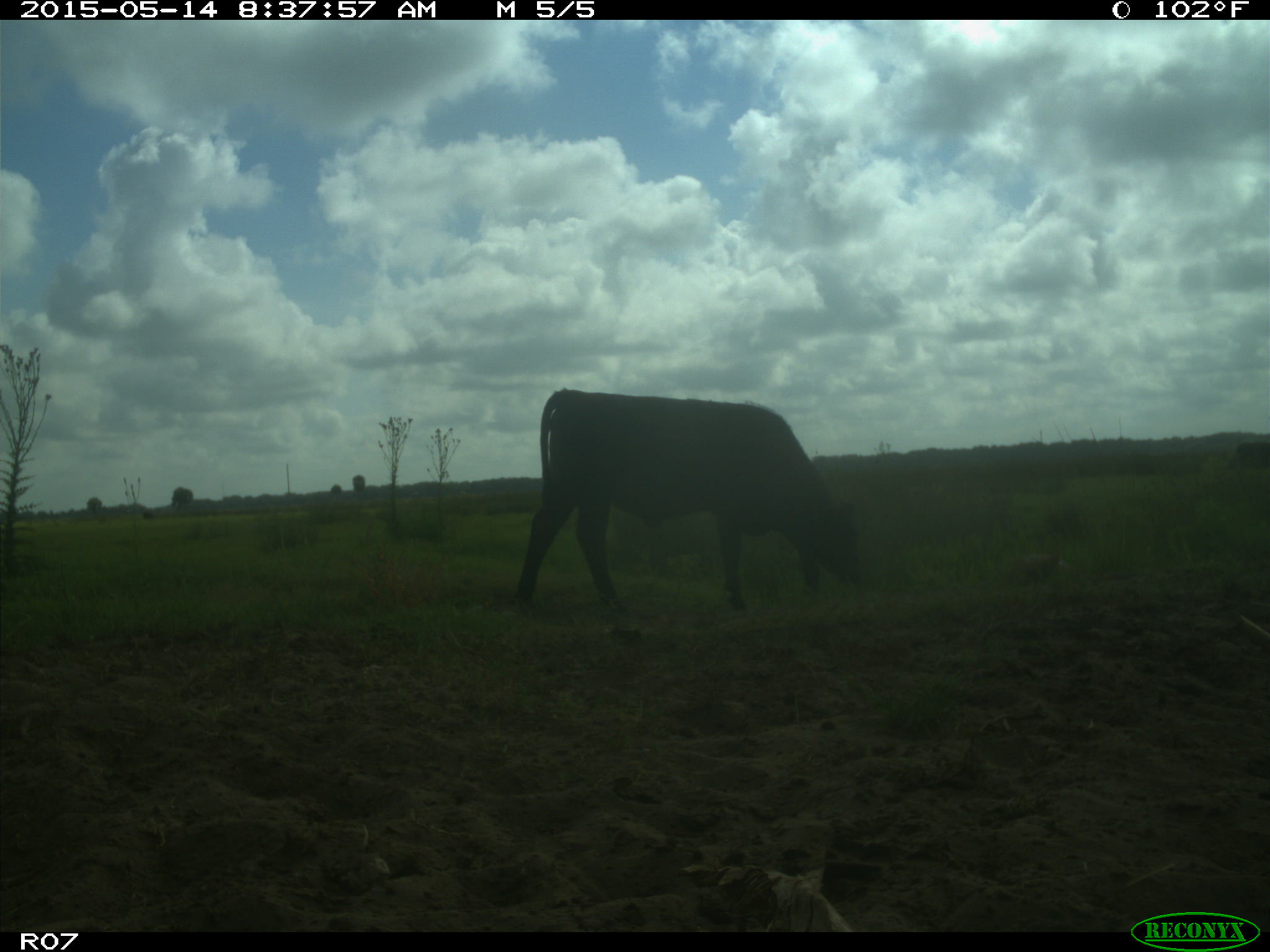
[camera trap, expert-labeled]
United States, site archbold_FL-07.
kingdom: Animalia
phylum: Chordata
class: Mammalia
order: Artiodactyla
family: Bovidae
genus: Bos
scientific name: Bos taurus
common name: domestic cow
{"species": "Bos taurus (domestic cow)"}